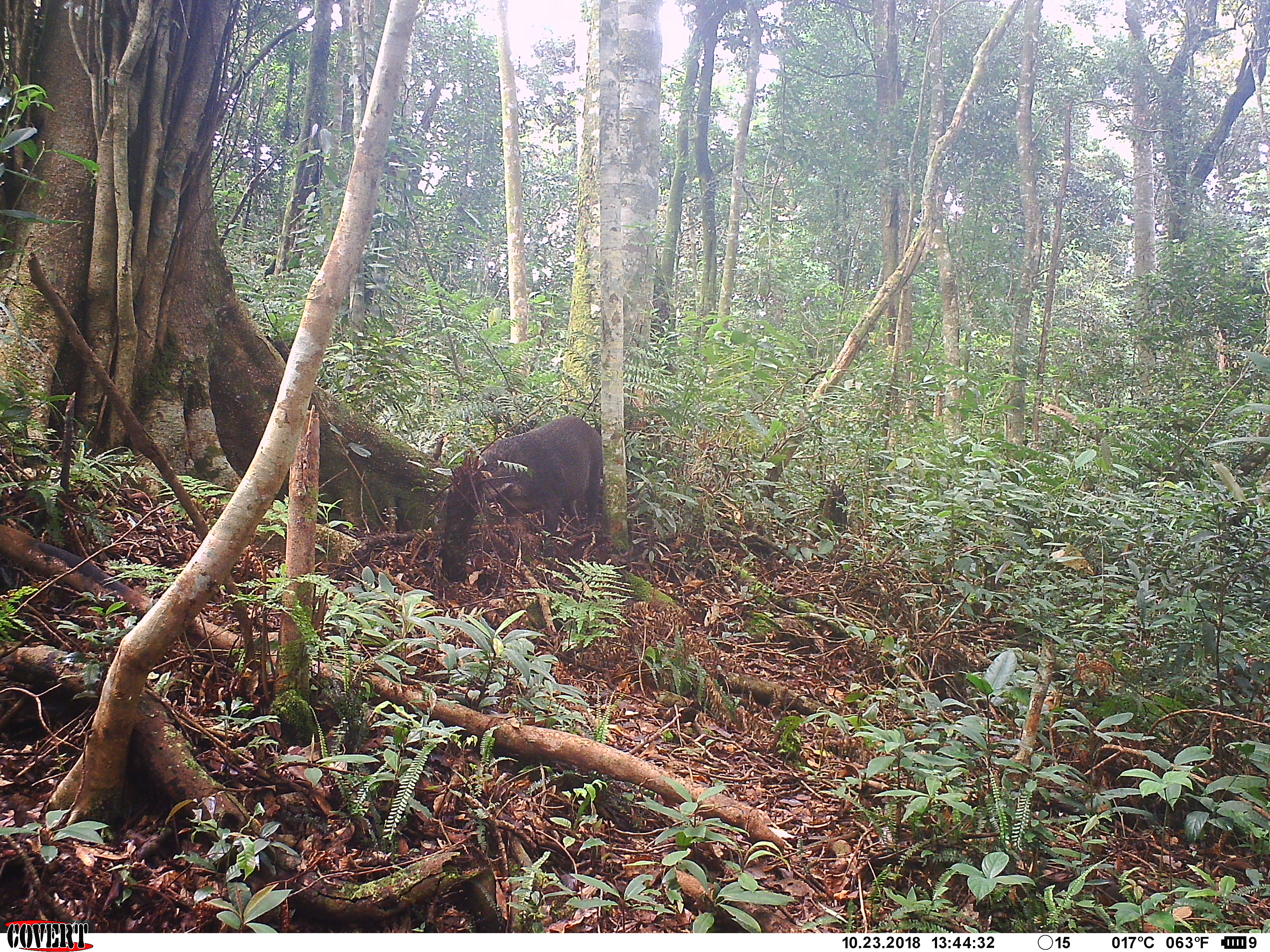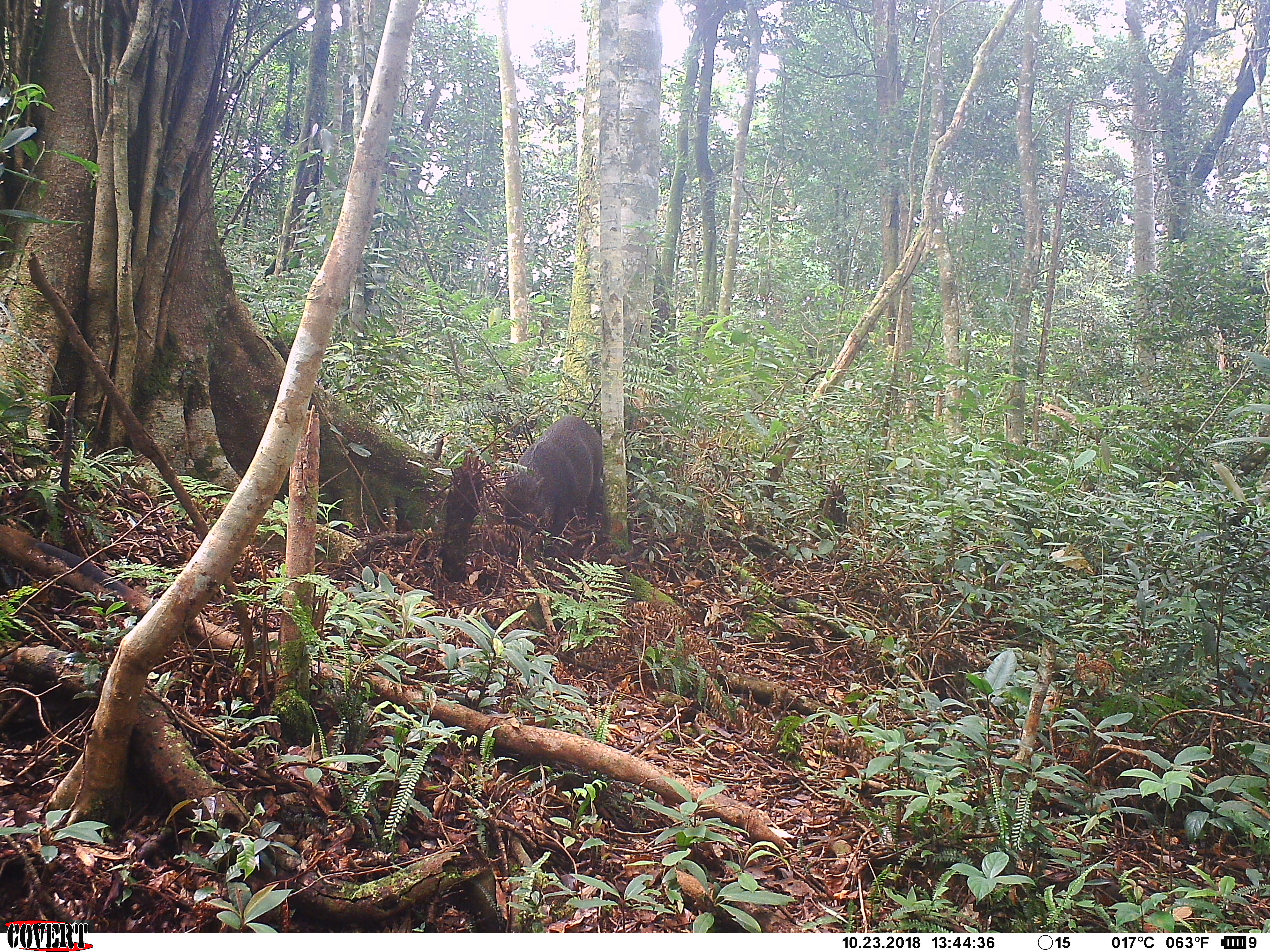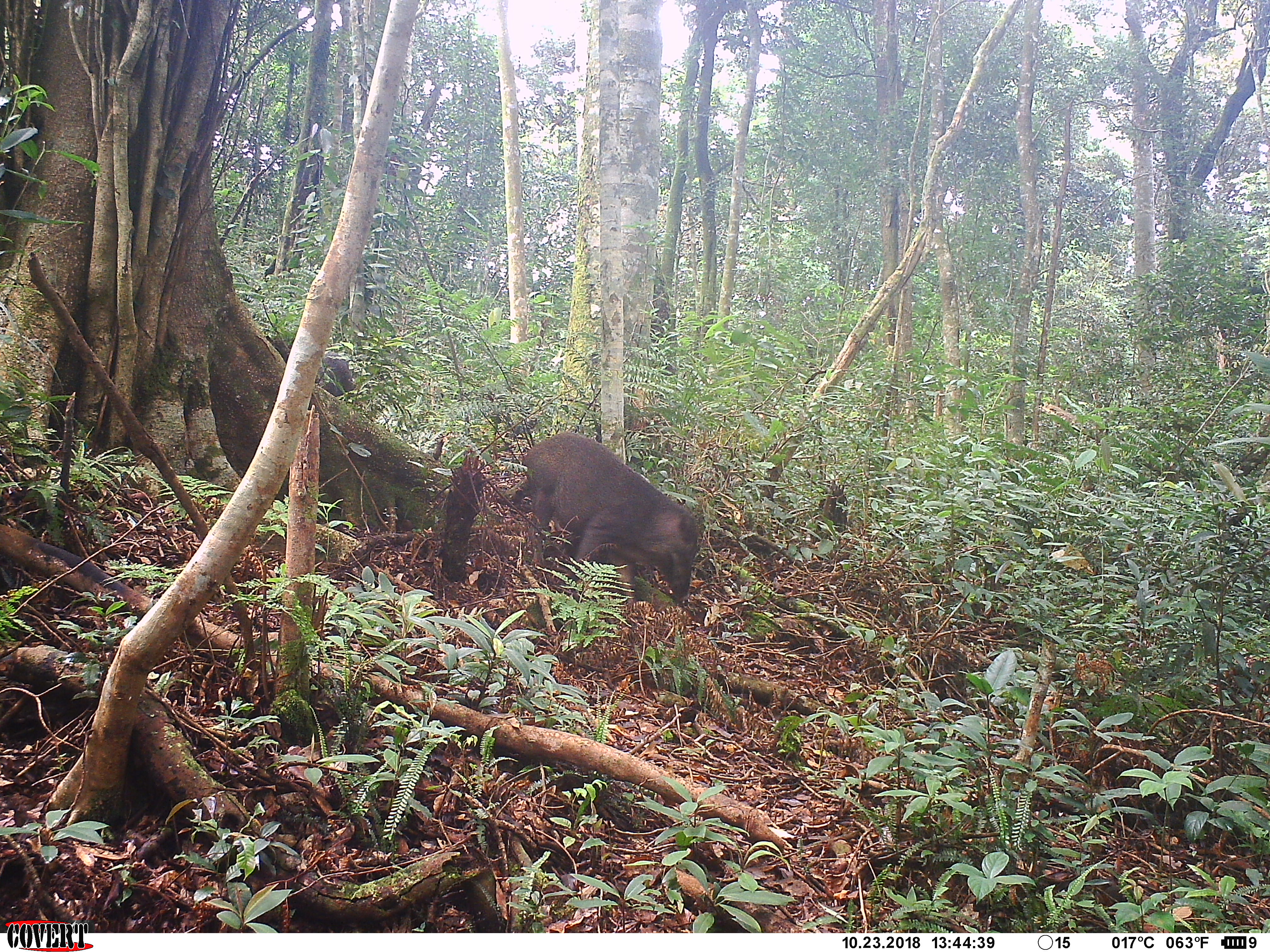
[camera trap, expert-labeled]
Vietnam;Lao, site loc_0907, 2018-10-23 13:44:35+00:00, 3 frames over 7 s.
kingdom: Animalia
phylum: Chordata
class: Mammalia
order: Artiodactyla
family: Suidae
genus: Sus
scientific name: Sus scrofa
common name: eurasian wild pig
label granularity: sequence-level